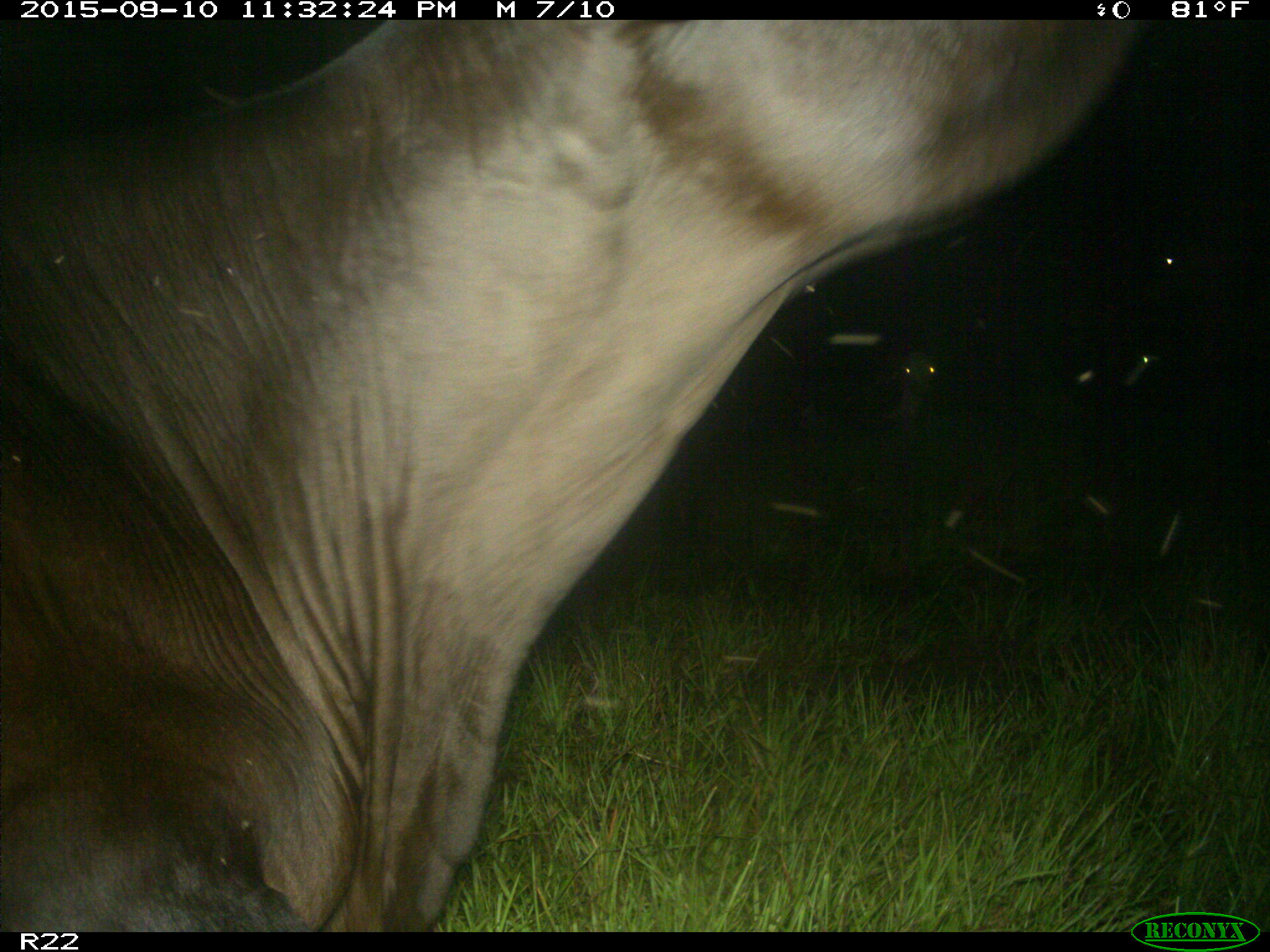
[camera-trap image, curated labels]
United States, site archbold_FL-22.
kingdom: Animalia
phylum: Chordata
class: Mammalia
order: Artiodactyla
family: Bovidae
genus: Bos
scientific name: Bos taurus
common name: domestic cow